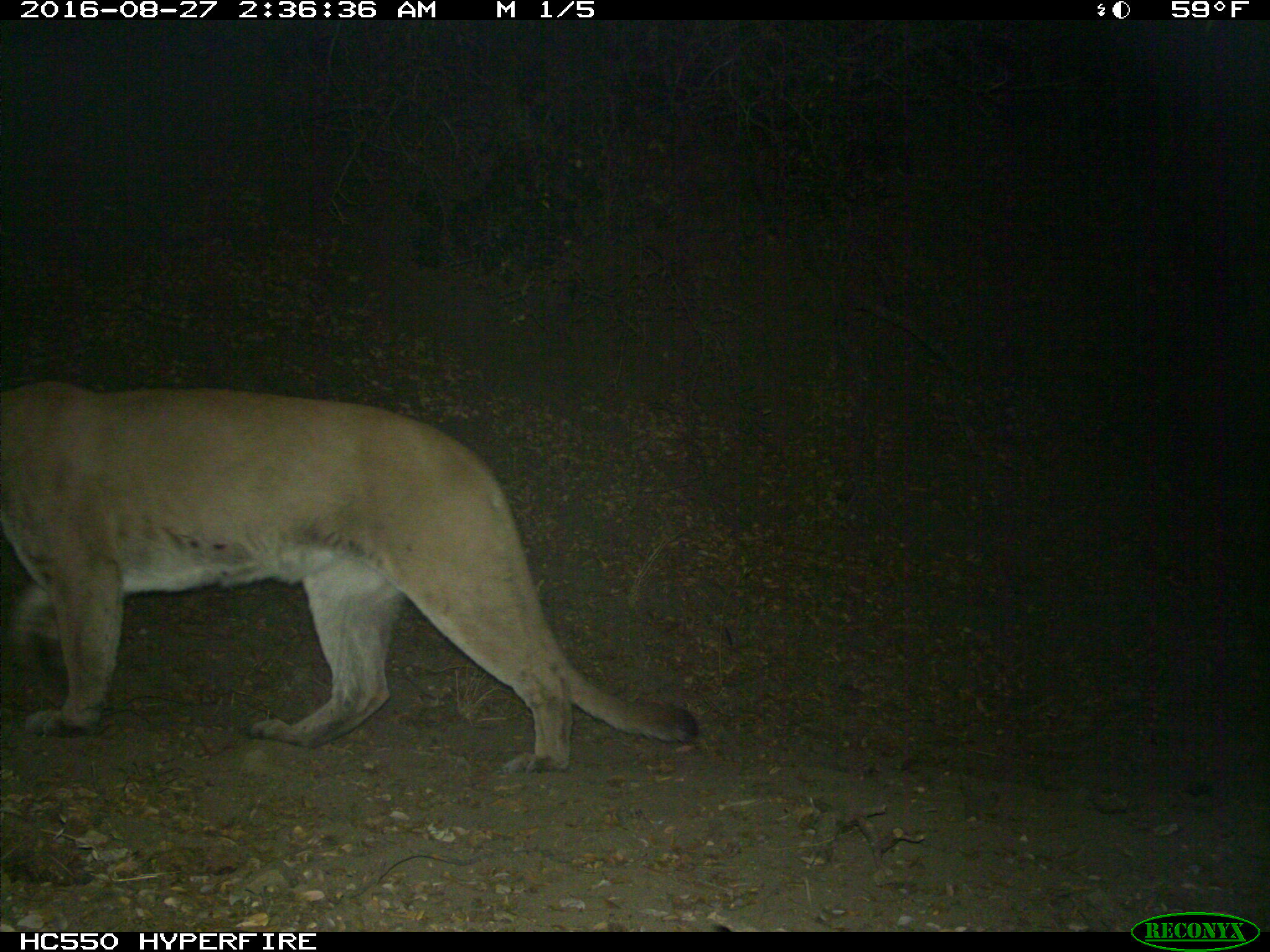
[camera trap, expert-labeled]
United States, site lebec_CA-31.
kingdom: Animalia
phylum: Chordata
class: Mammalia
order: Carnivora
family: Felidae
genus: Puma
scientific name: Puma concolor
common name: mountain lion